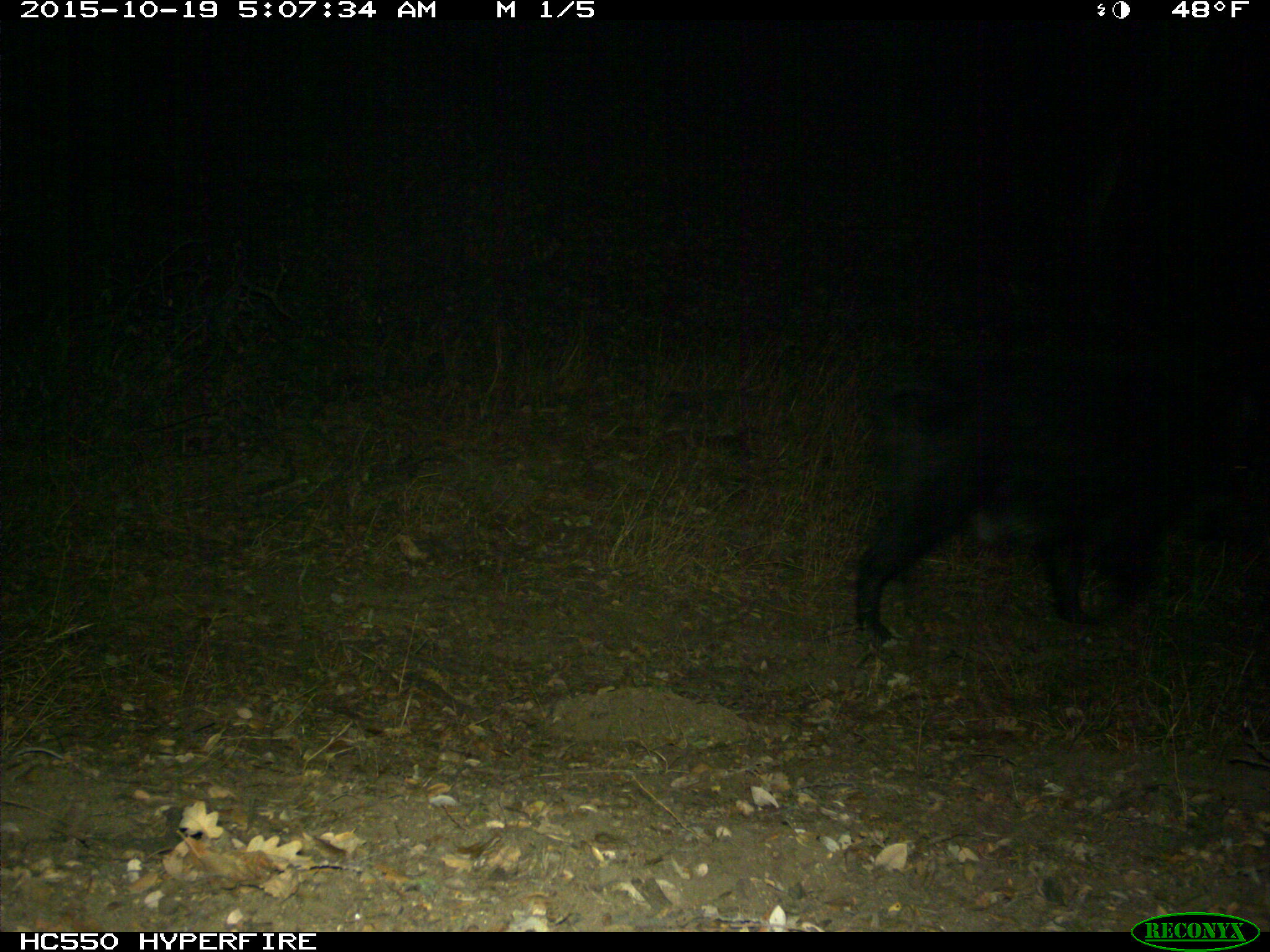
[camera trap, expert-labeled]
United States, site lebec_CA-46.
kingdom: Animalia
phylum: Chordata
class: Mammalia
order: Artiodactyla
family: Suidae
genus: Sus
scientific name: Sus scrofa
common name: wild boar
Sus scrofa (wild boar).